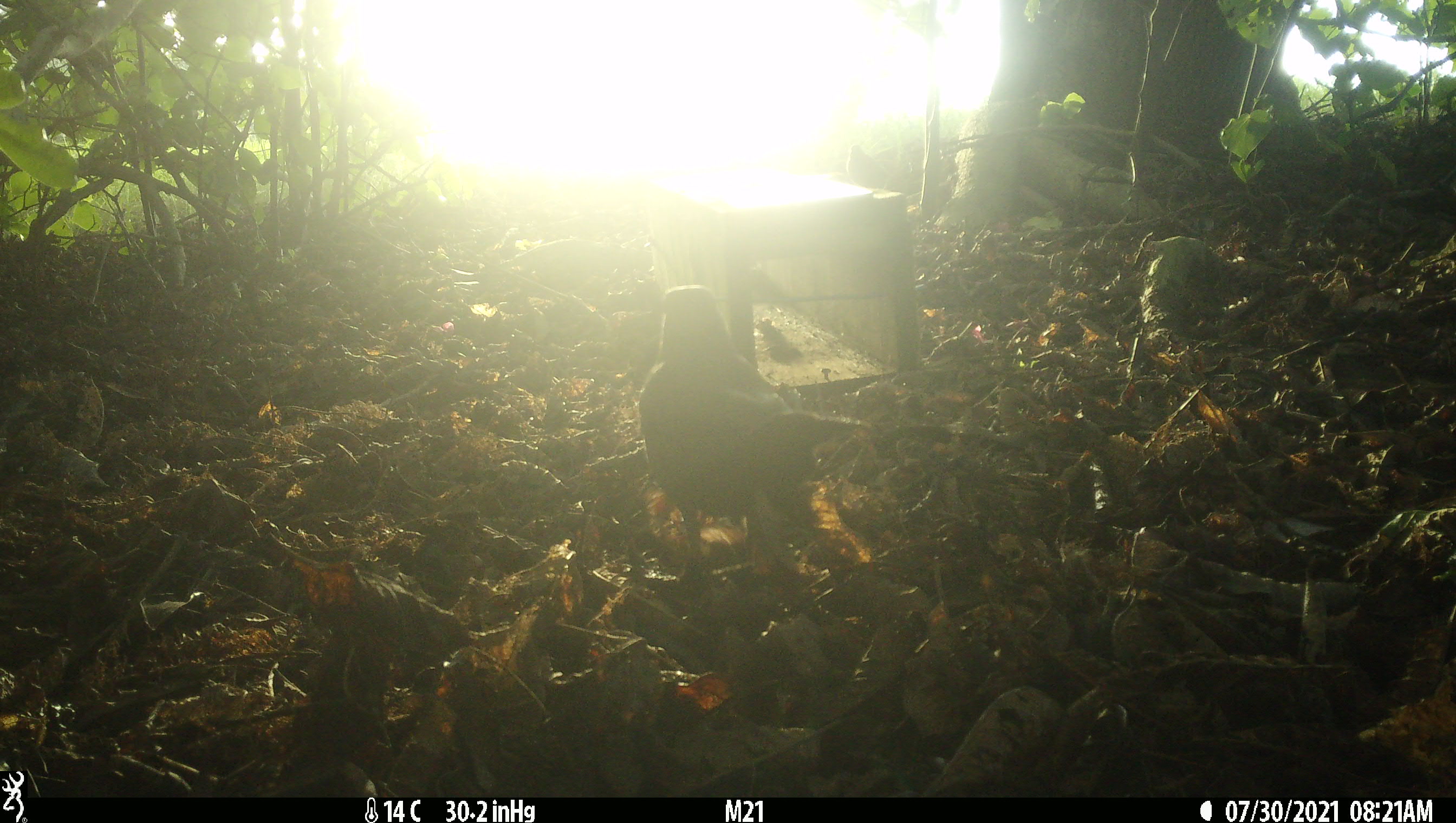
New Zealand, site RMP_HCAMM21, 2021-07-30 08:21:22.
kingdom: Animalia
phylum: Chordata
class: Aves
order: Passeriformes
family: Turdidae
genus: Turdus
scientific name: Turdus philomelos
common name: song thrush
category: thrush